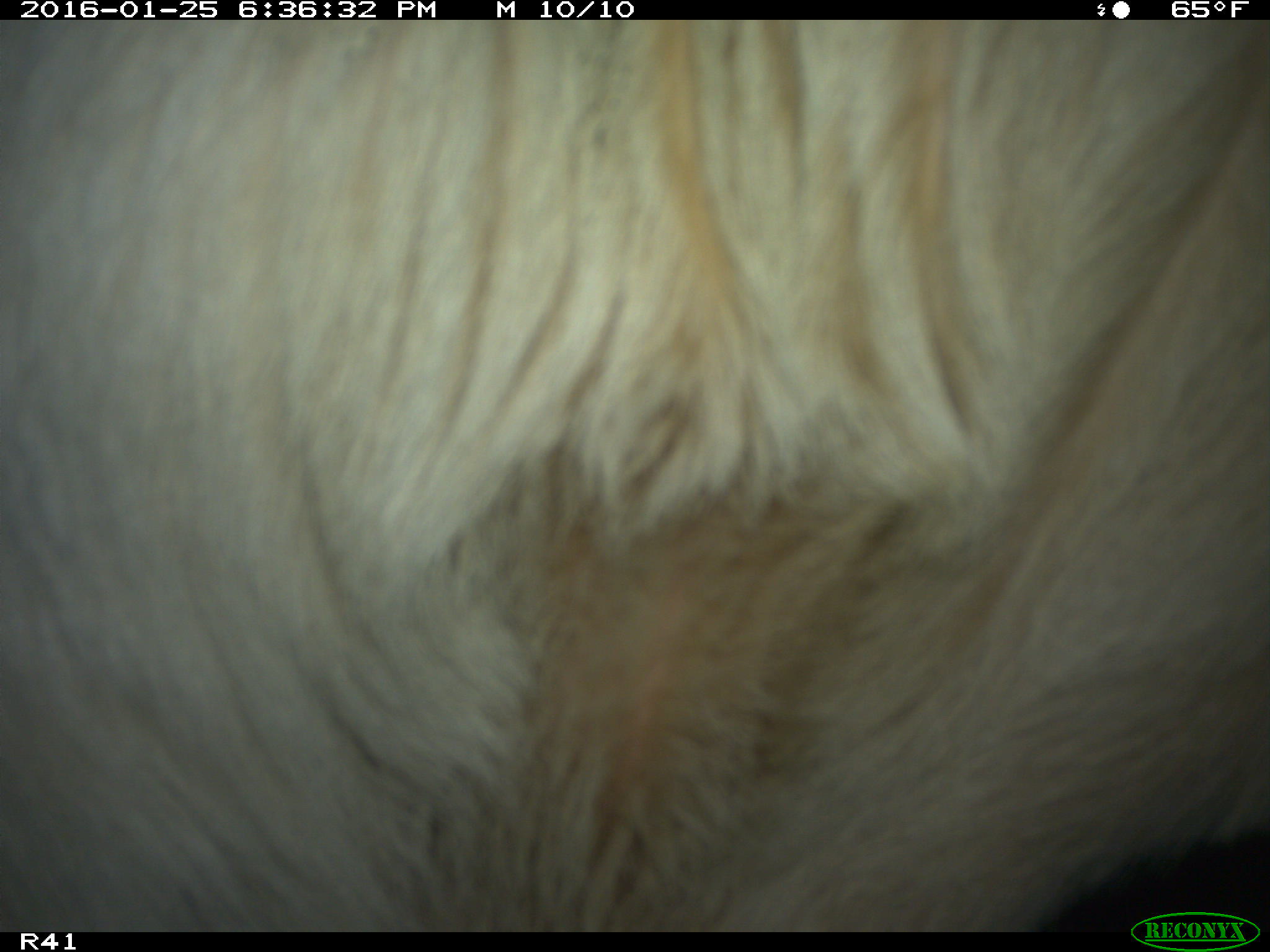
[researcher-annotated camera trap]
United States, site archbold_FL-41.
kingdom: Animalia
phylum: Chordata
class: Mammalia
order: Artiodactyla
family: Bovidae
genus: Bos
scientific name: Bos taurus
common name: domestic cow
Bos taurus (domestic cow).